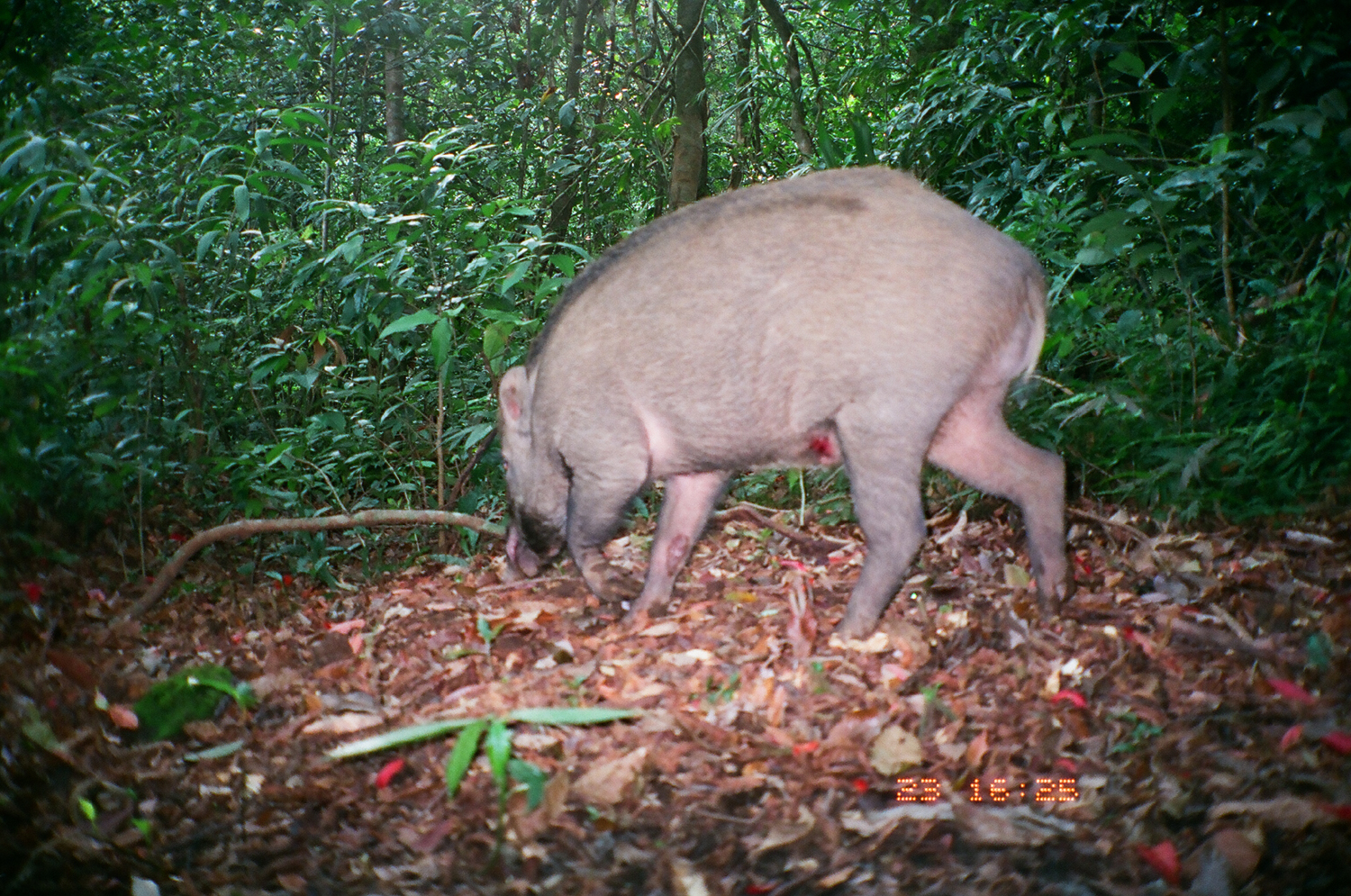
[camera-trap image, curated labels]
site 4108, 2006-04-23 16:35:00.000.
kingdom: Animalia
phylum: Chordata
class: Mammalia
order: Artiodactyla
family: Suidae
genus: Sus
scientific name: Sus scrofa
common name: wild boar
Sus scrofa (wild boar), count 1.